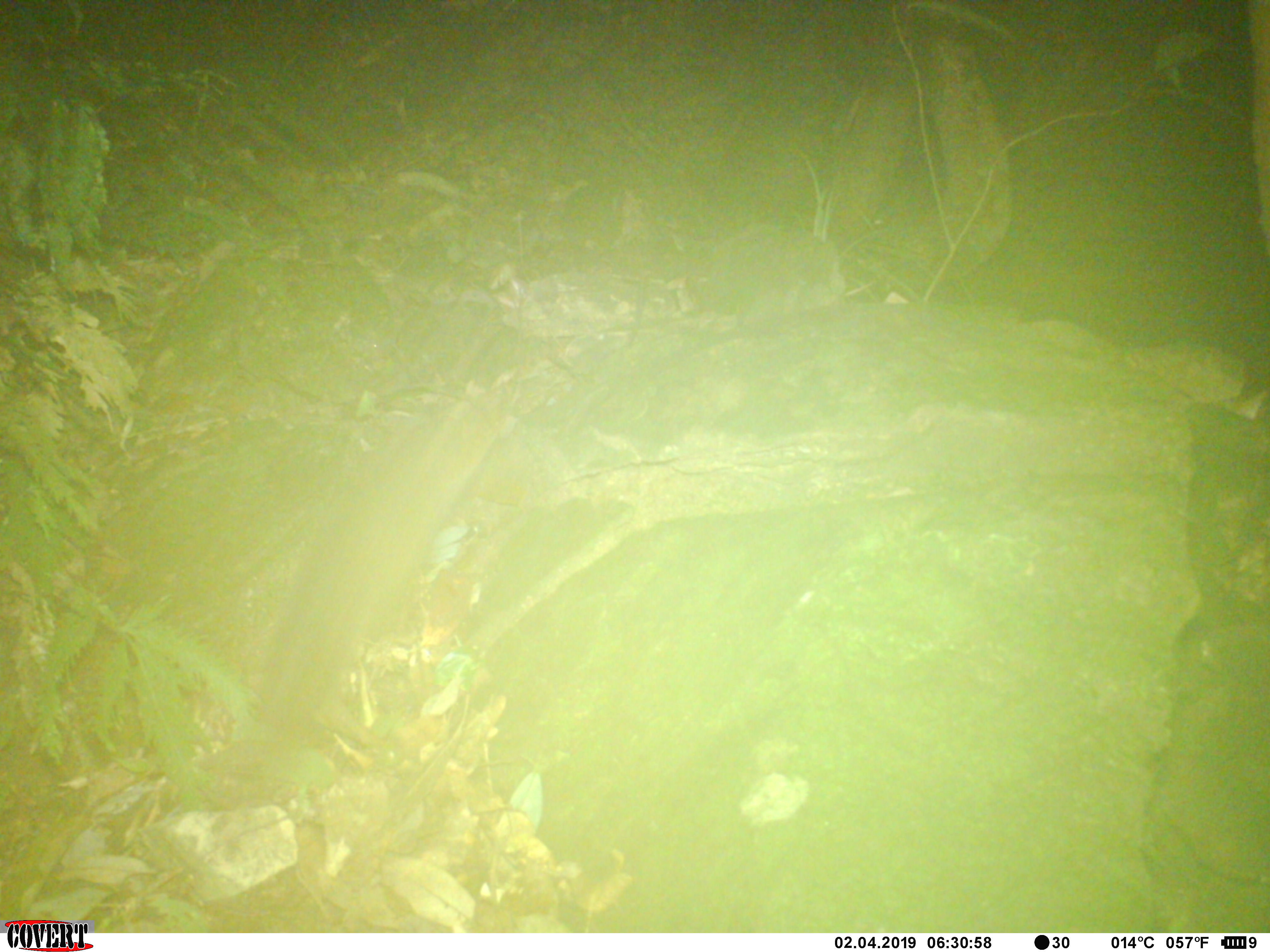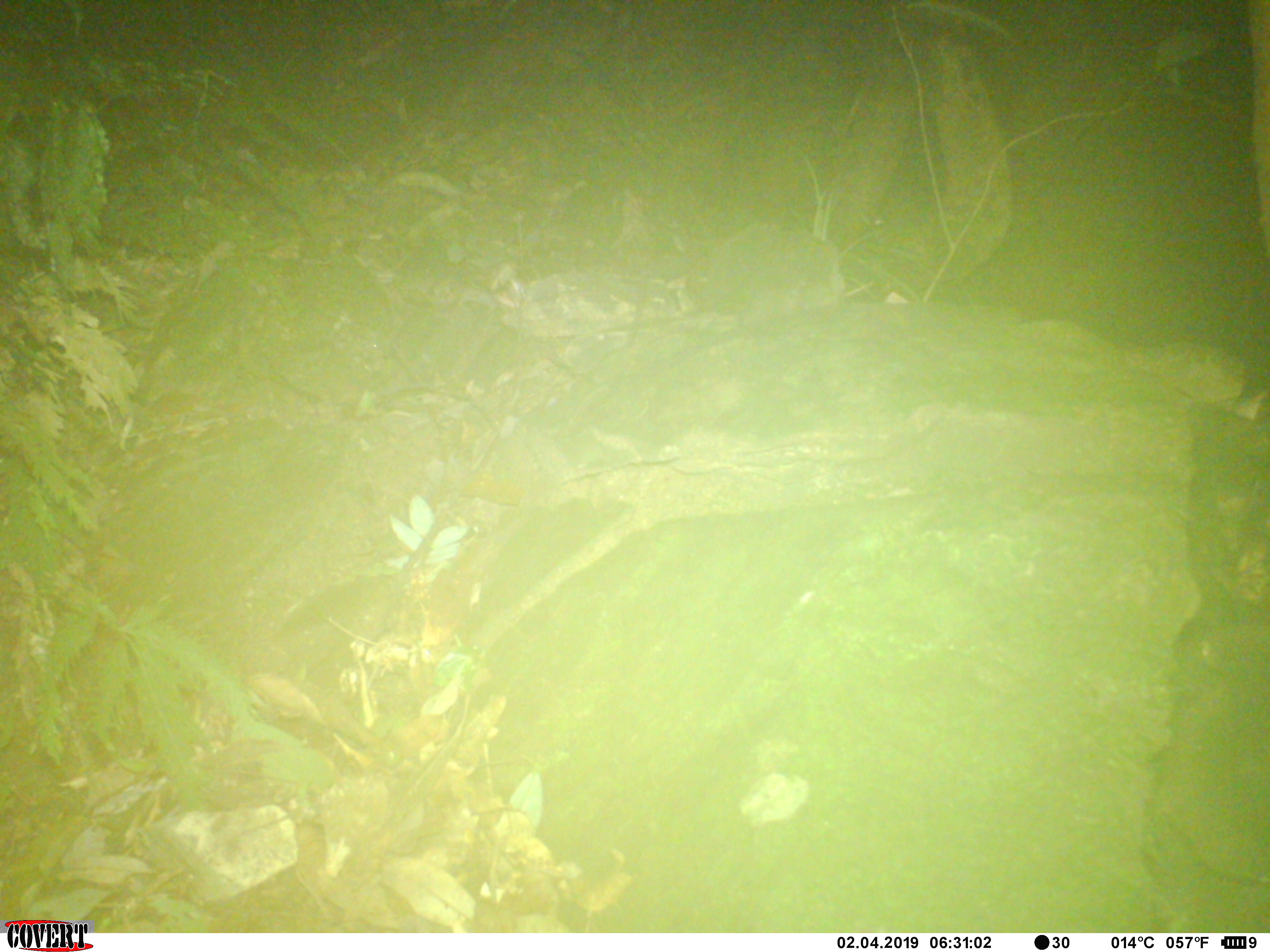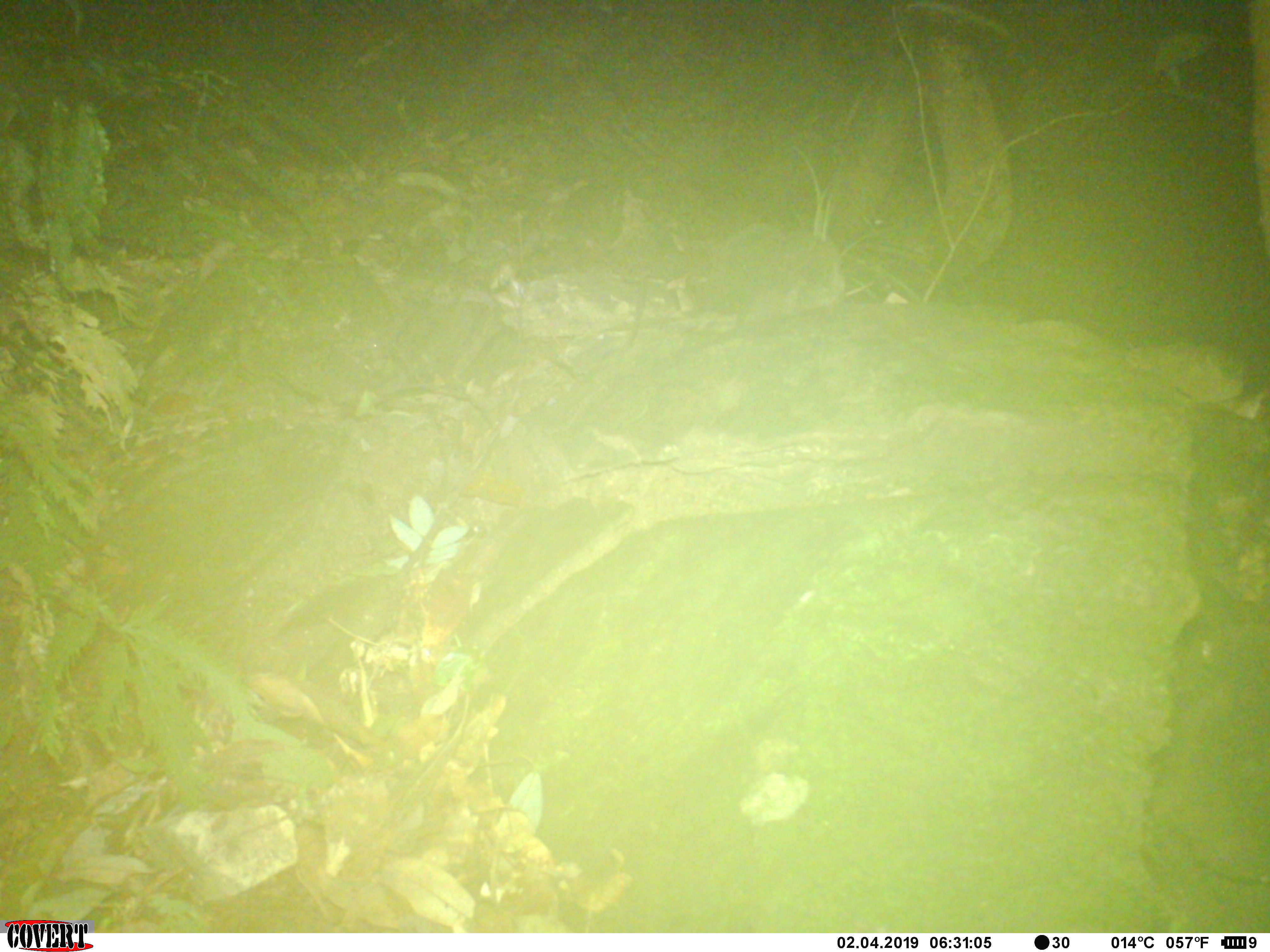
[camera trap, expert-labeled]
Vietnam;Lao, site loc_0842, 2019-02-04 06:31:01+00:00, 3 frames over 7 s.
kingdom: Animalia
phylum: Chordata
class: Mammalia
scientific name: Mammalia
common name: mammal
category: unidentified small mammal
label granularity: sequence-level